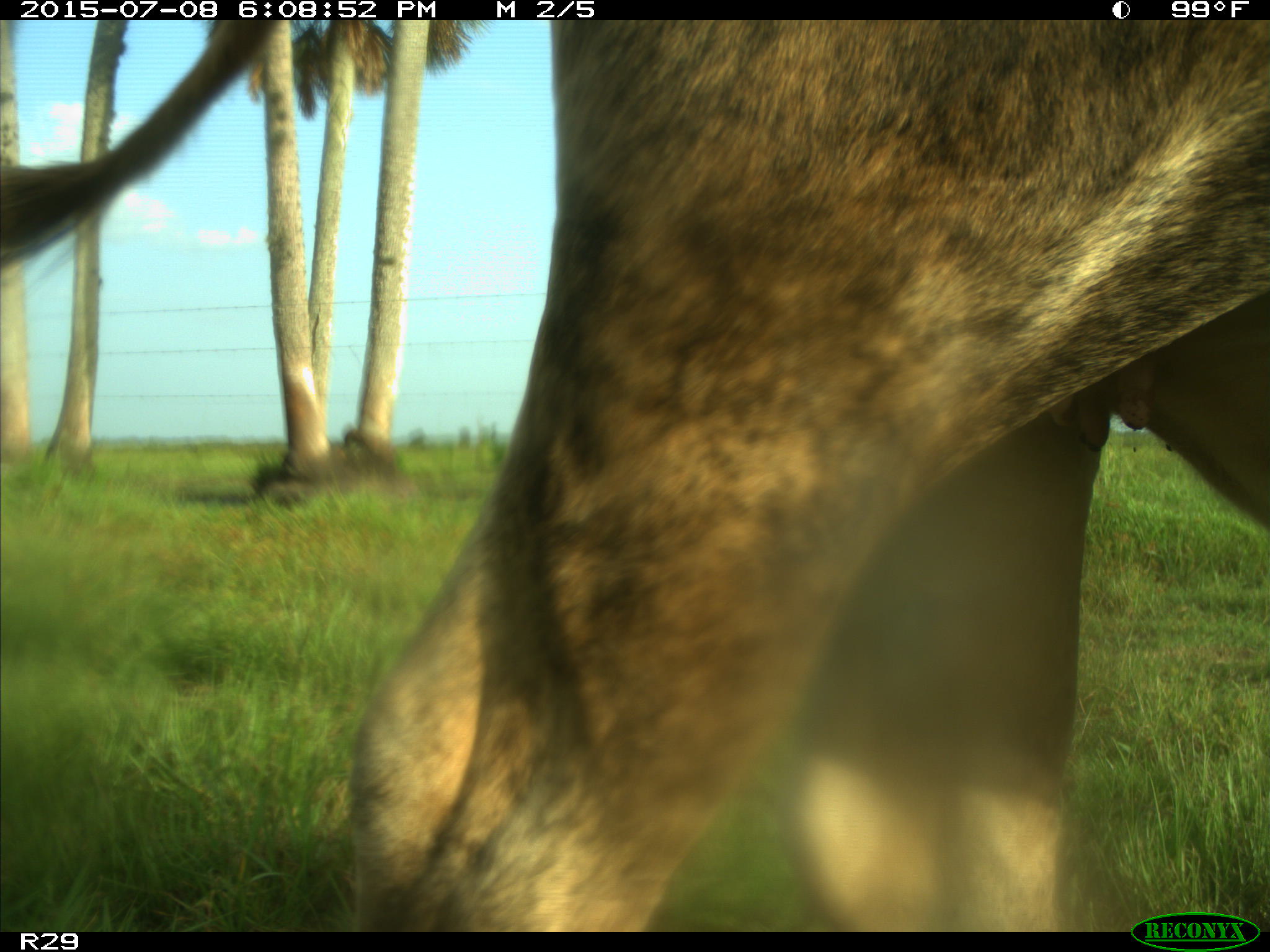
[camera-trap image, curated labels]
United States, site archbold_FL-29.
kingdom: Animalia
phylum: Chordata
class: Mammalia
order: Artiodactyla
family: Bovidae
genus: Bos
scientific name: Bos taurus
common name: domestic cow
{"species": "Bos taurus (domestic cow)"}